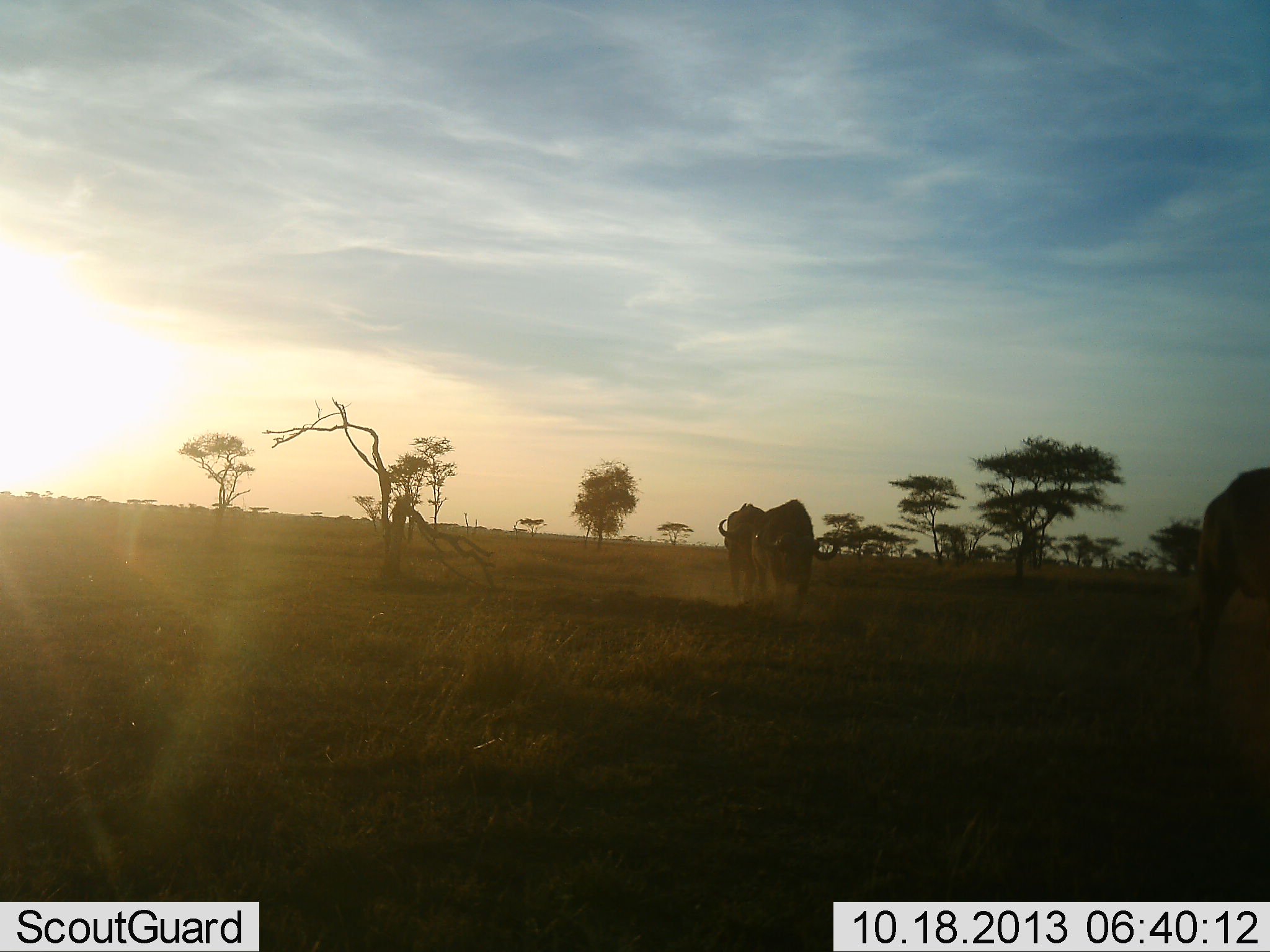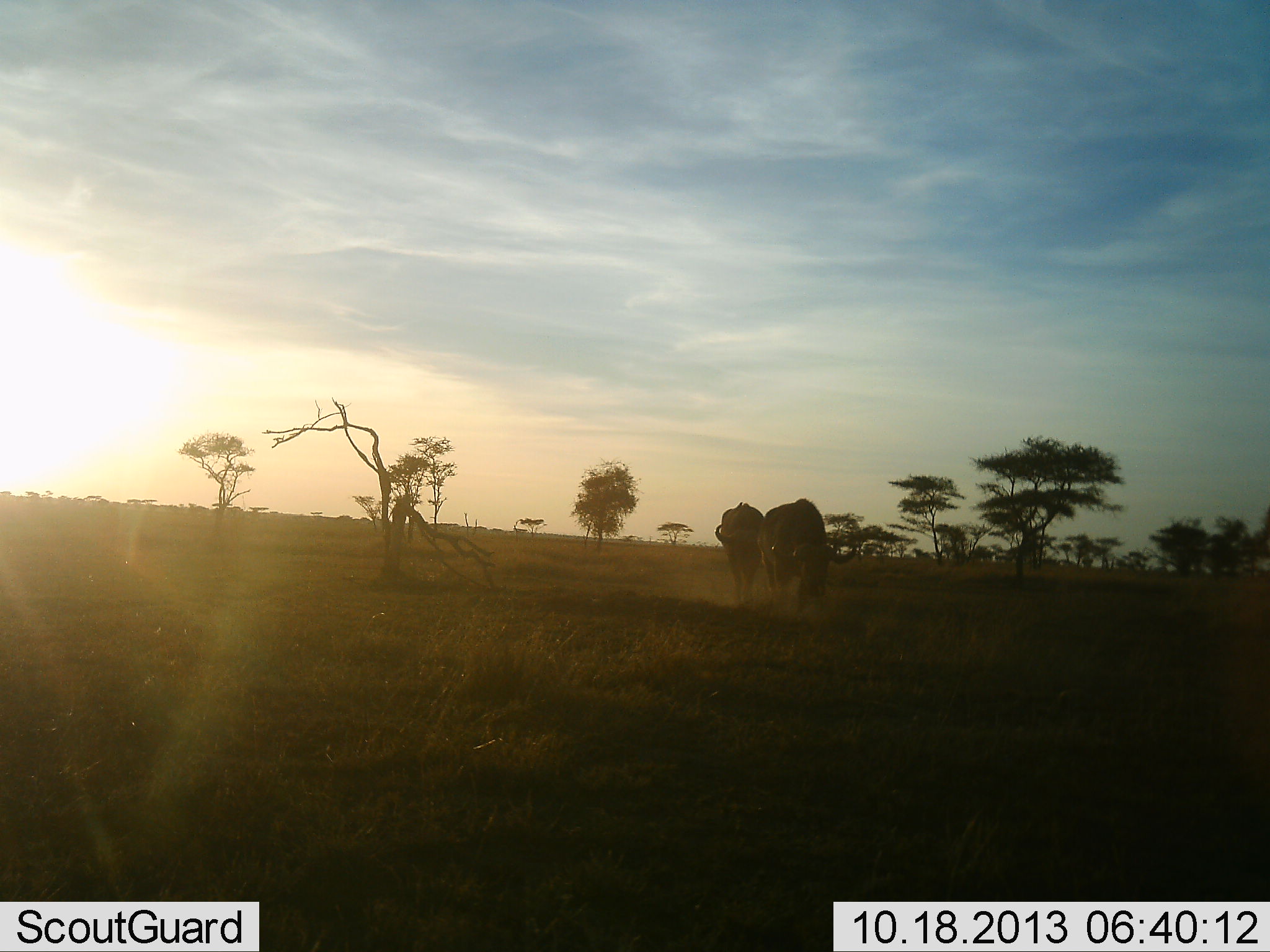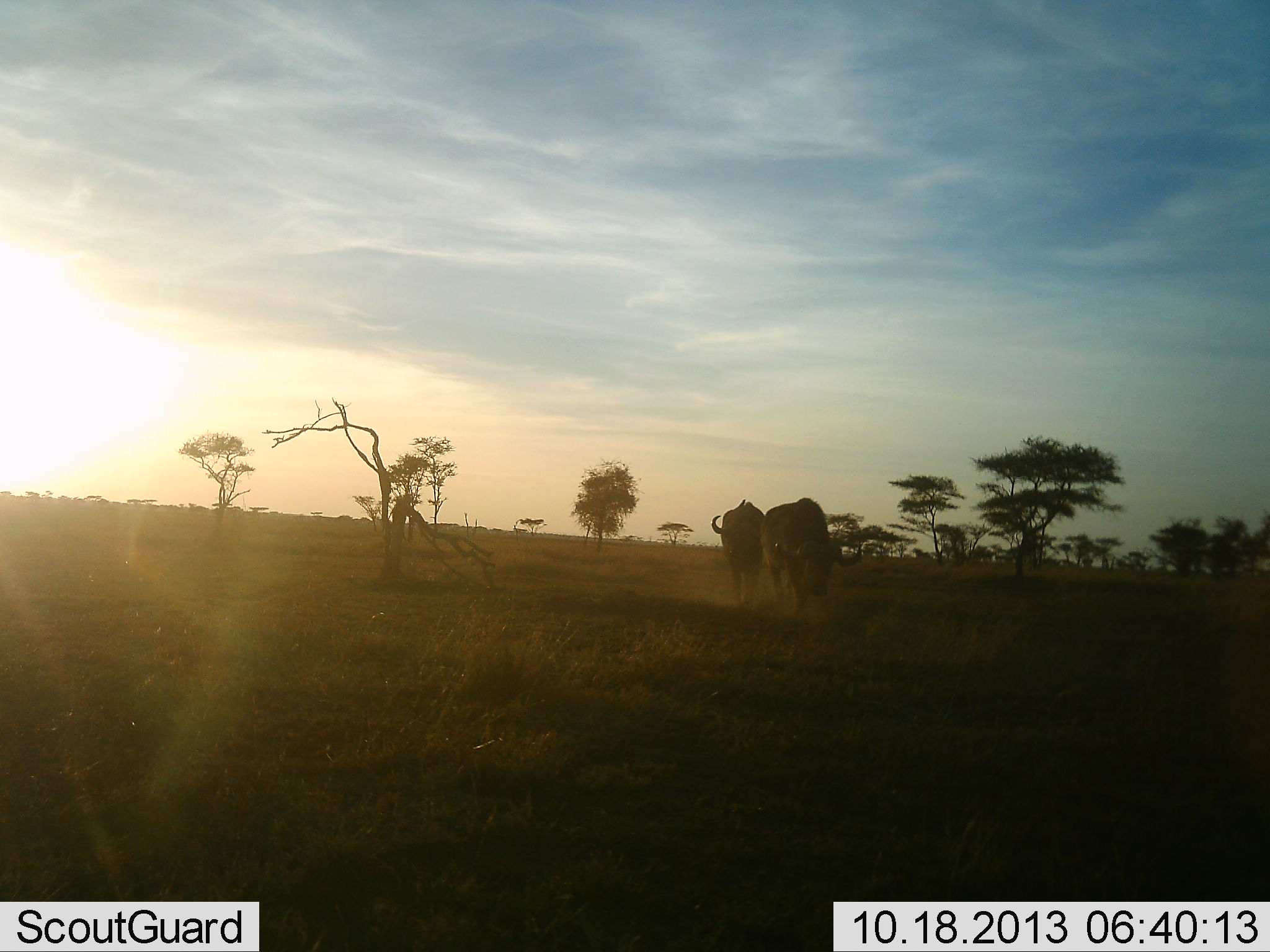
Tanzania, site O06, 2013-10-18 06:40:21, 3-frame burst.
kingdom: Animalia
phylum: Chordata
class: Mammalia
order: Artiodactyla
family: Bovidae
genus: Connochaetes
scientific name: Connochaetes taurinus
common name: blue wildebeest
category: wildebeest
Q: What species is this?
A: Wildebeest (blue wildebeest) (Connochaetes taurinus).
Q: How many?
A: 3.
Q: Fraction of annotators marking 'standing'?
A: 8%.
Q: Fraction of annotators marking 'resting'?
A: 0%.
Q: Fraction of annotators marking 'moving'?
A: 92%.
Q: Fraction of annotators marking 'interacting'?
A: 0%.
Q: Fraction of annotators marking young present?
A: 0%.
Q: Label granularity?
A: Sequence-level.